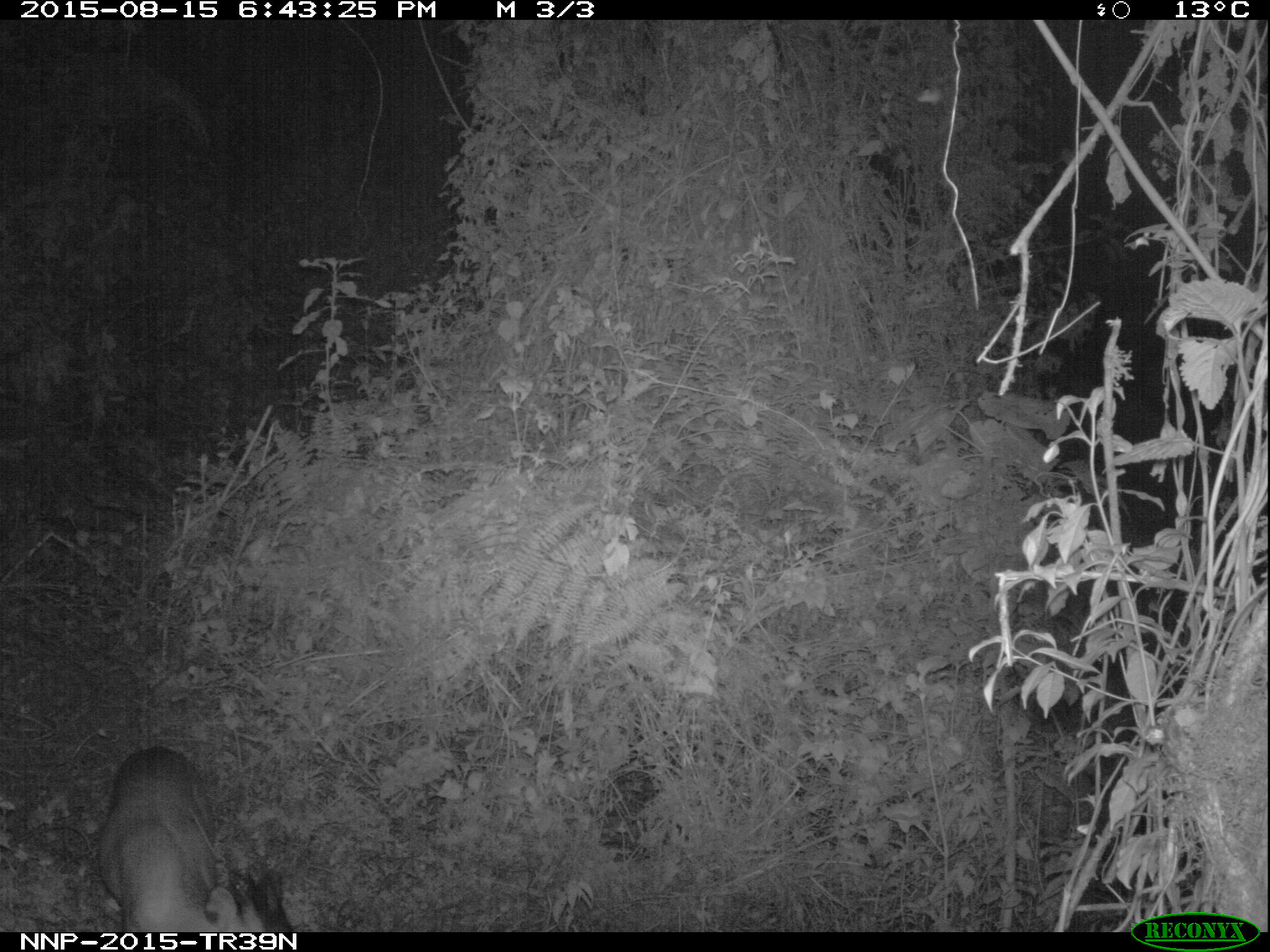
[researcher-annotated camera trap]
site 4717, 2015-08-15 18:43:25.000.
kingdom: Animalia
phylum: Chordata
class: Mammalia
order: Artiodactyla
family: Bovidae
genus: Cephalophus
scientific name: Cephalophus nigrifrons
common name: black-fronted duiker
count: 1